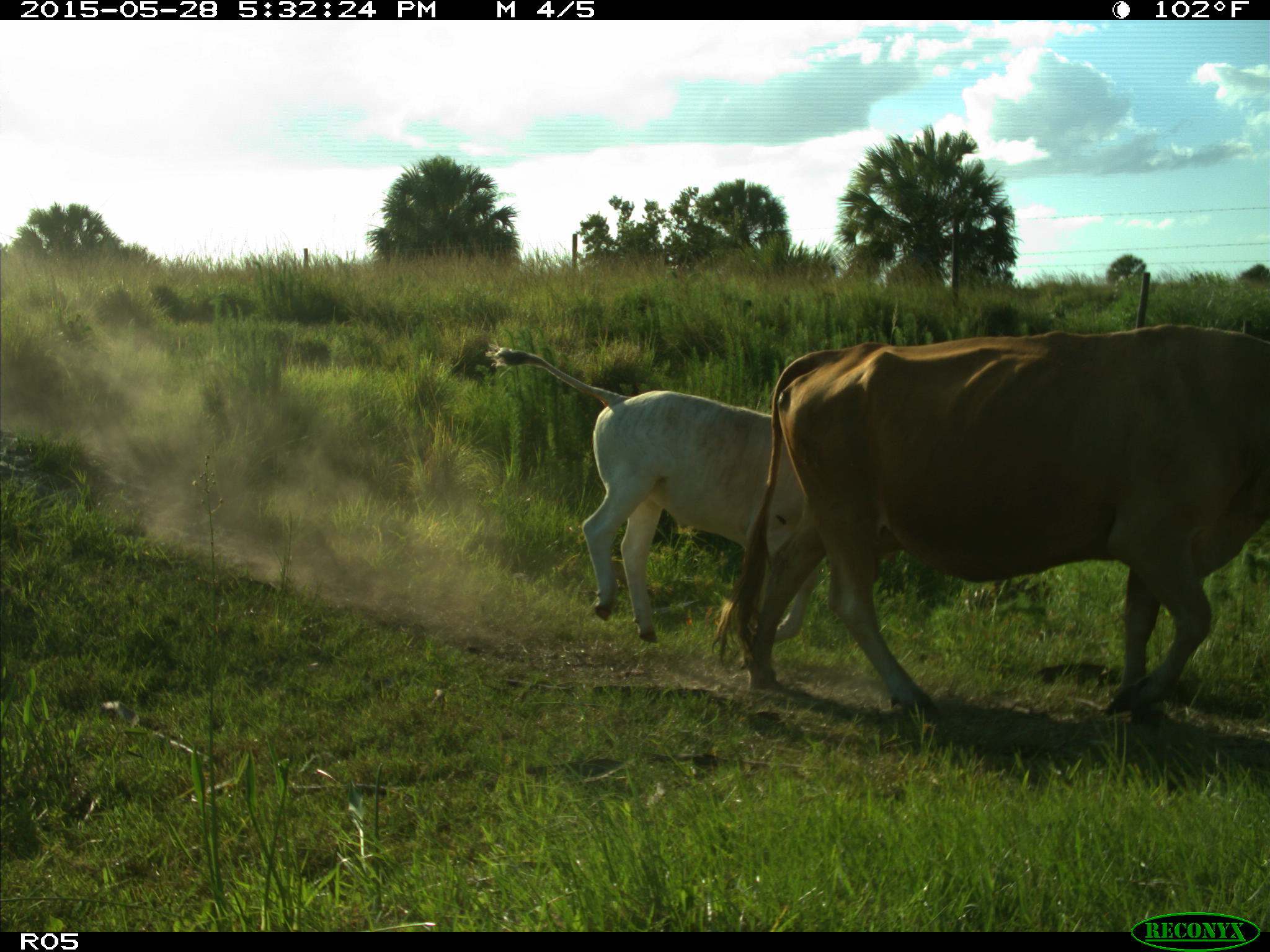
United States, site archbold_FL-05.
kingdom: Animalia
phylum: Chordata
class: Mammalia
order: Artiodactyla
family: Bovidae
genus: Bos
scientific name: Bos taurus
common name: domestic cow